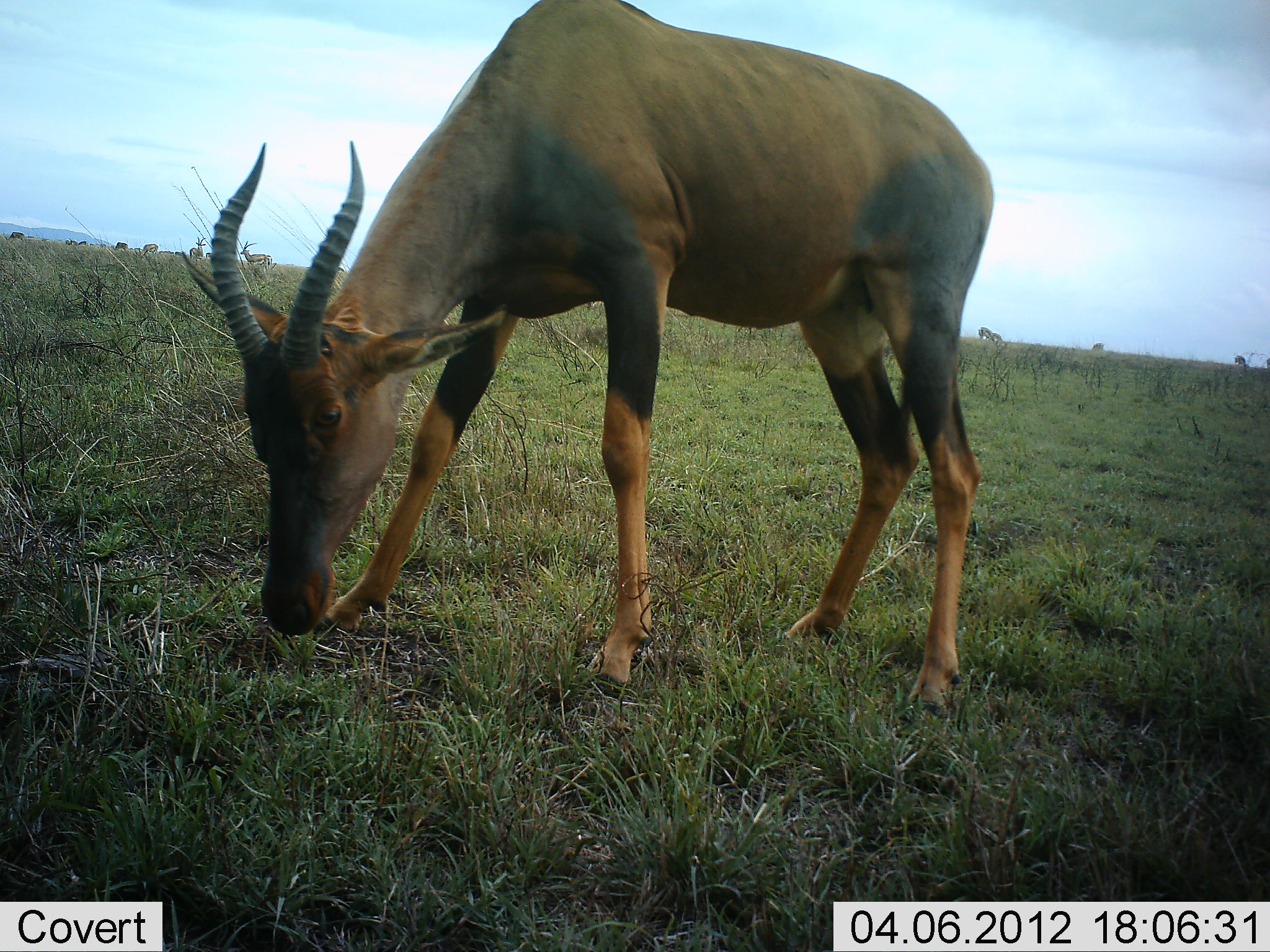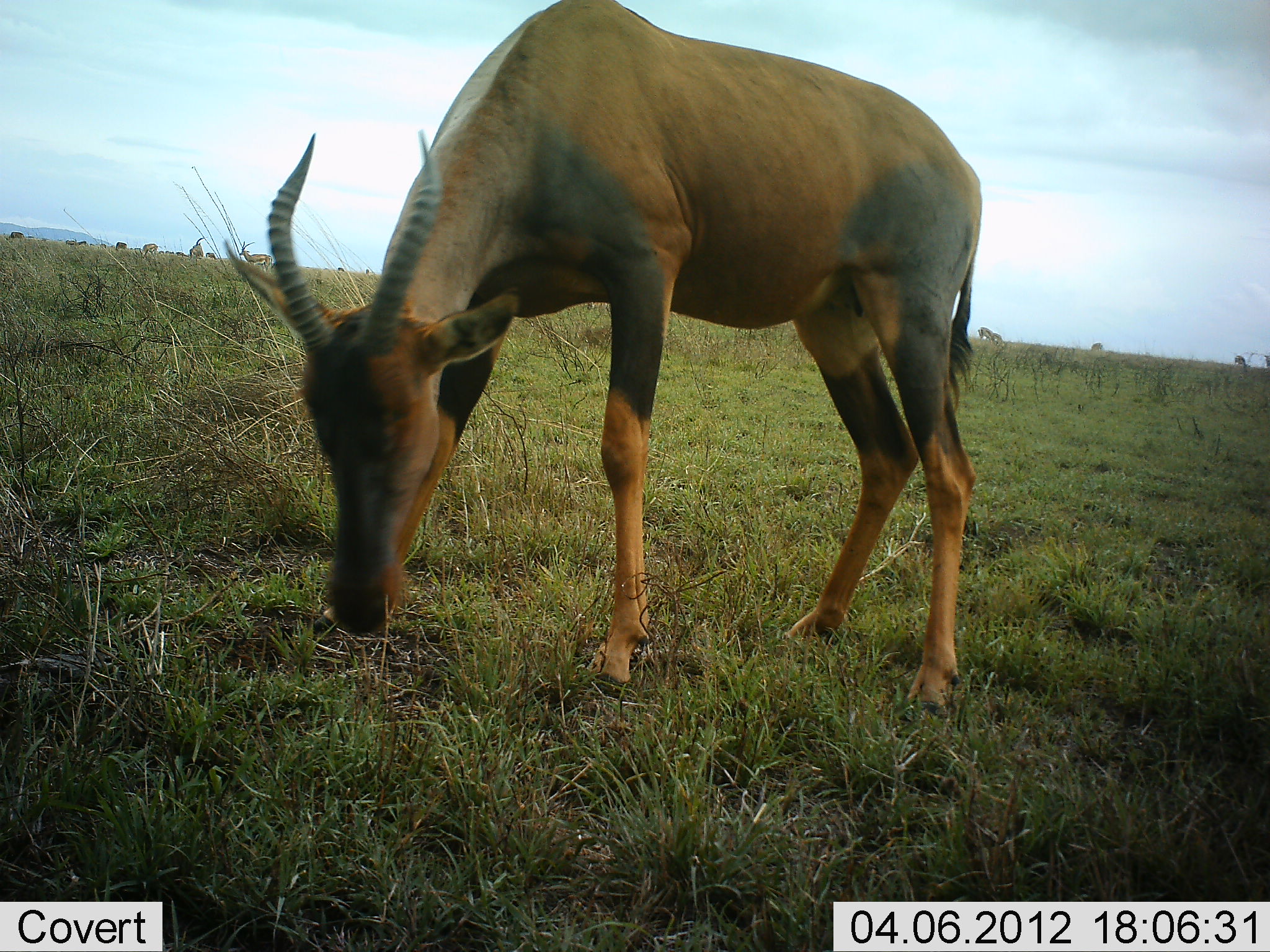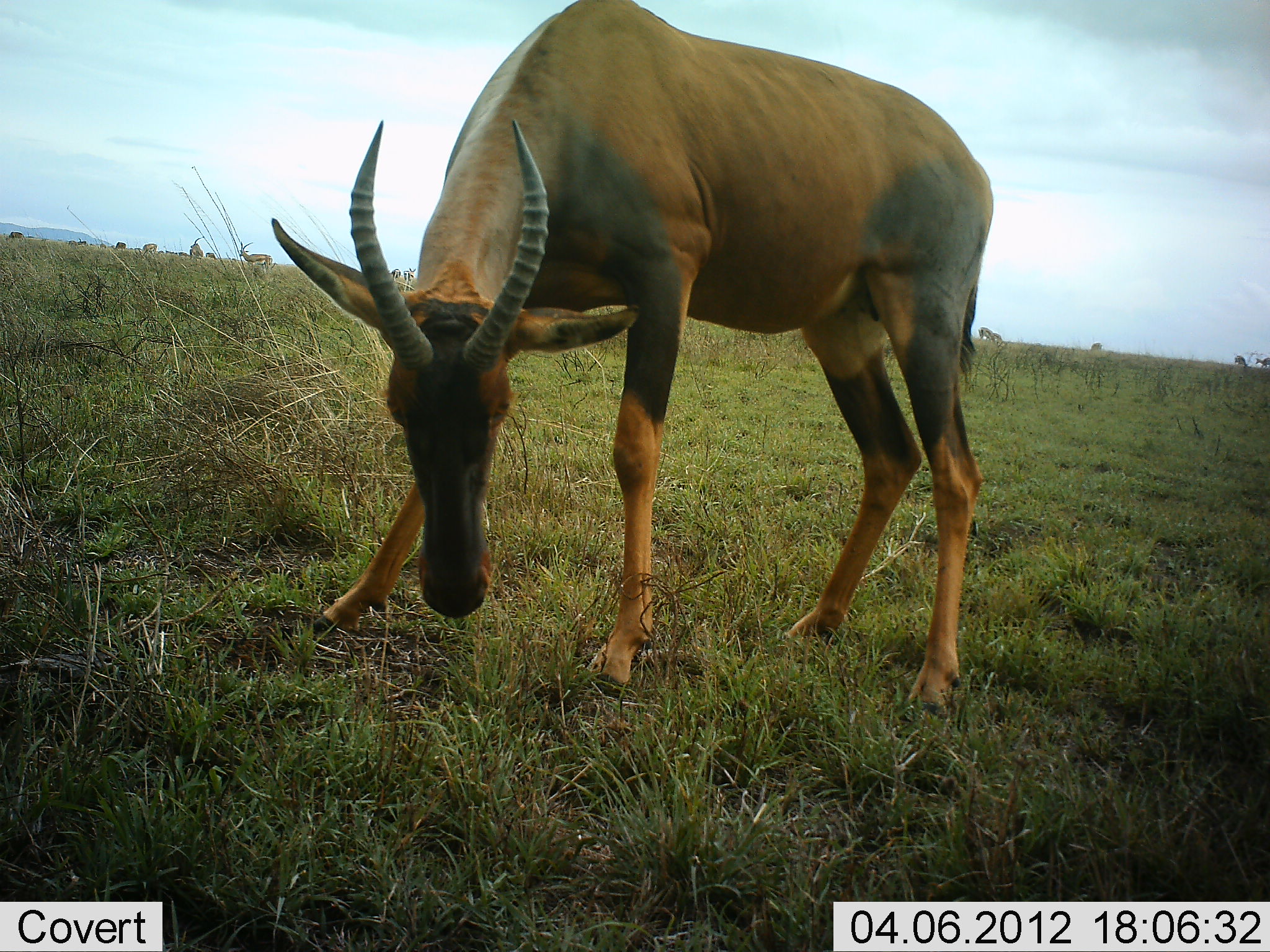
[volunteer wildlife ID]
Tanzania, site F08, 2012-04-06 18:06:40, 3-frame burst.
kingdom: Animalia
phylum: Chordata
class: Mammalia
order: Artiodactyla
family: Bovidae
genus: Damaliscus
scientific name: Damaliscus lunatus jimela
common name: topi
Topi (Damaliscus lunatus jimela), count 1. Behavior (volunteer vote fractions): standing 56%, resting 0%, moving 11%, interacting 0%. Young present (vote fraction): 0%. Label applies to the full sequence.